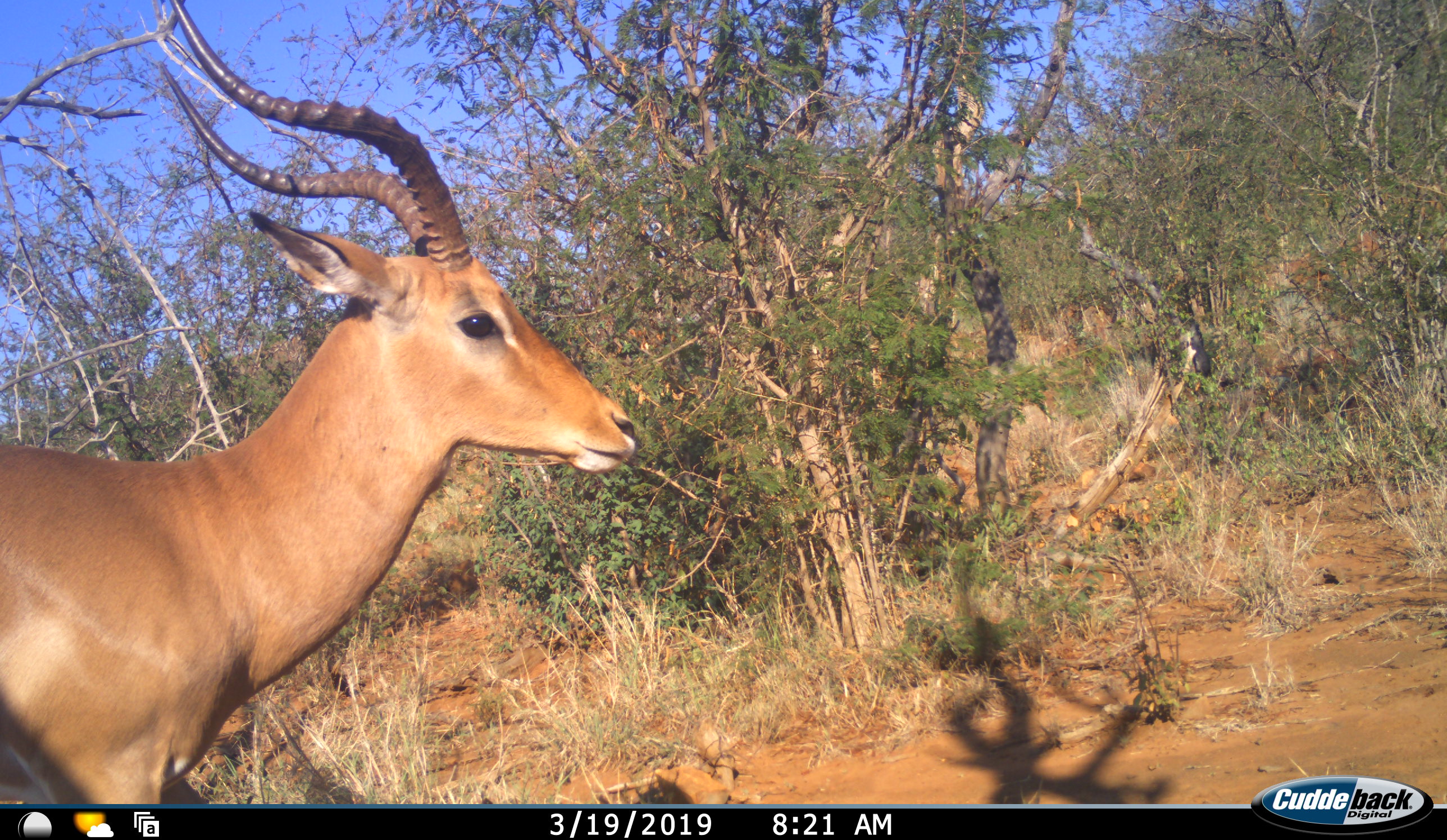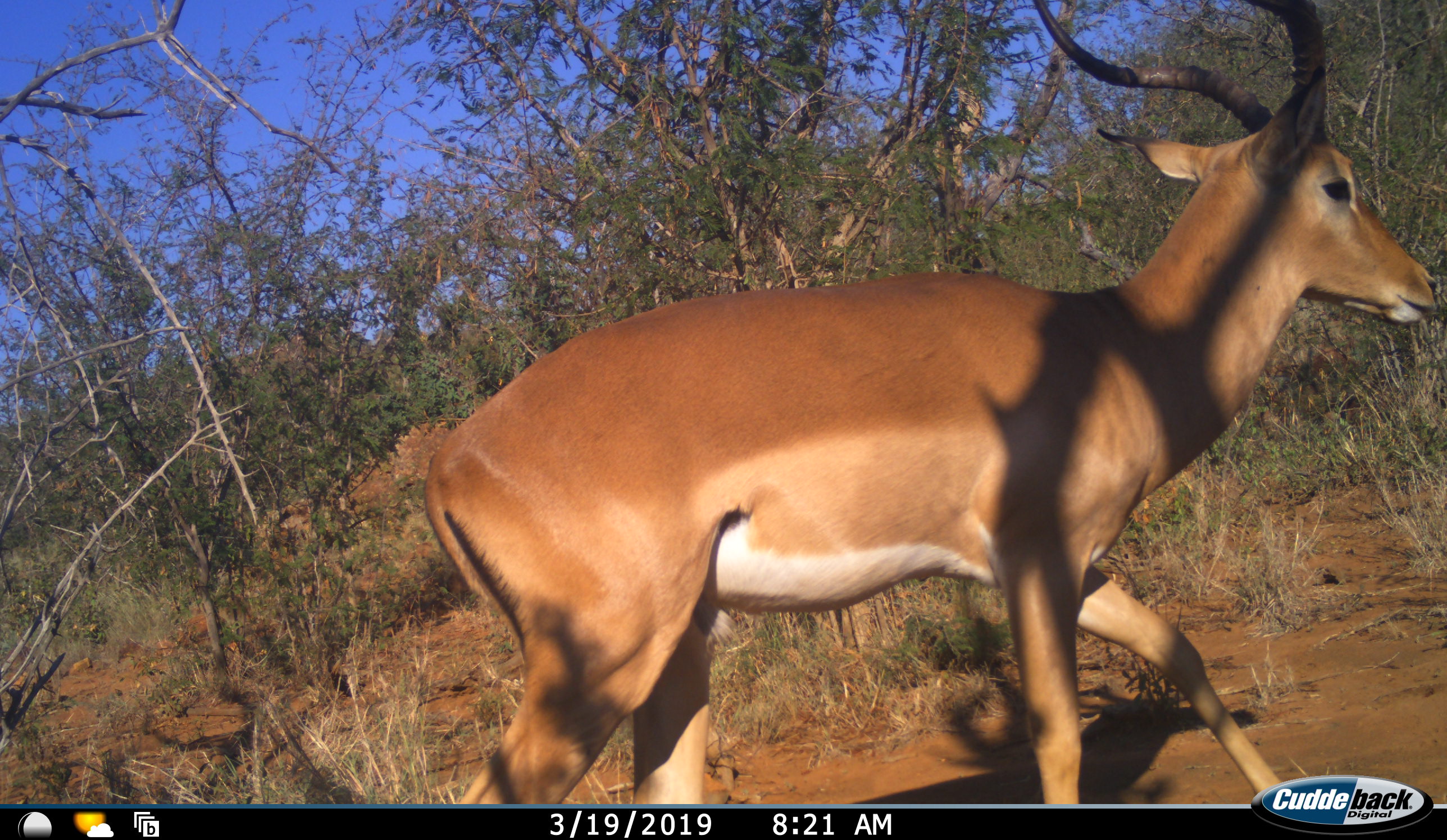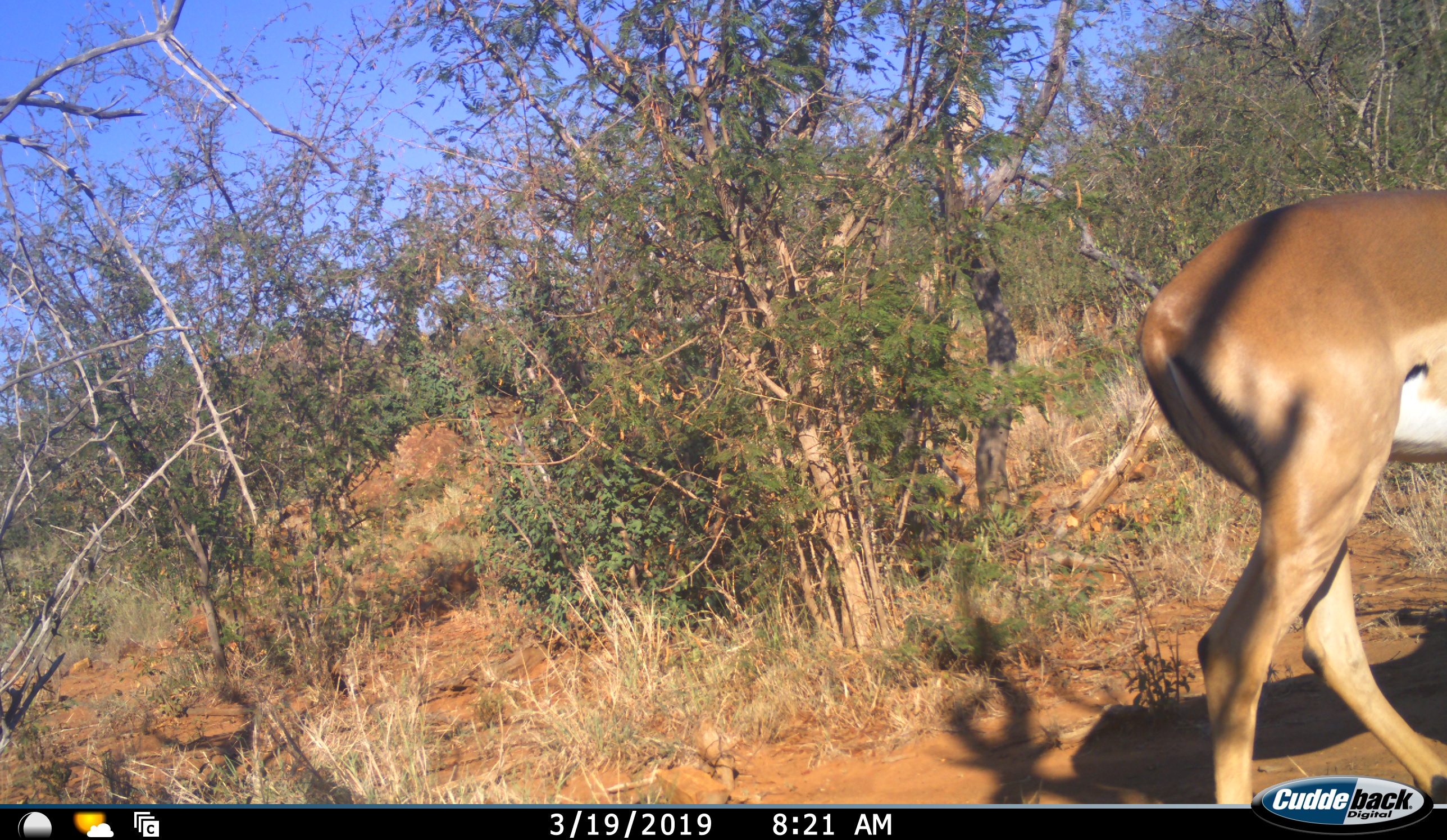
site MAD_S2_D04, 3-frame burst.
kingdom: Animalia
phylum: Chordata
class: Mammalia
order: Artiodactyla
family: Bovidae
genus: Aepyceros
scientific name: Aepyceros melampus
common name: impala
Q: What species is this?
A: Impala (Aepyceros melampus).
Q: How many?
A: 1.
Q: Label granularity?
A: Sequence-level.